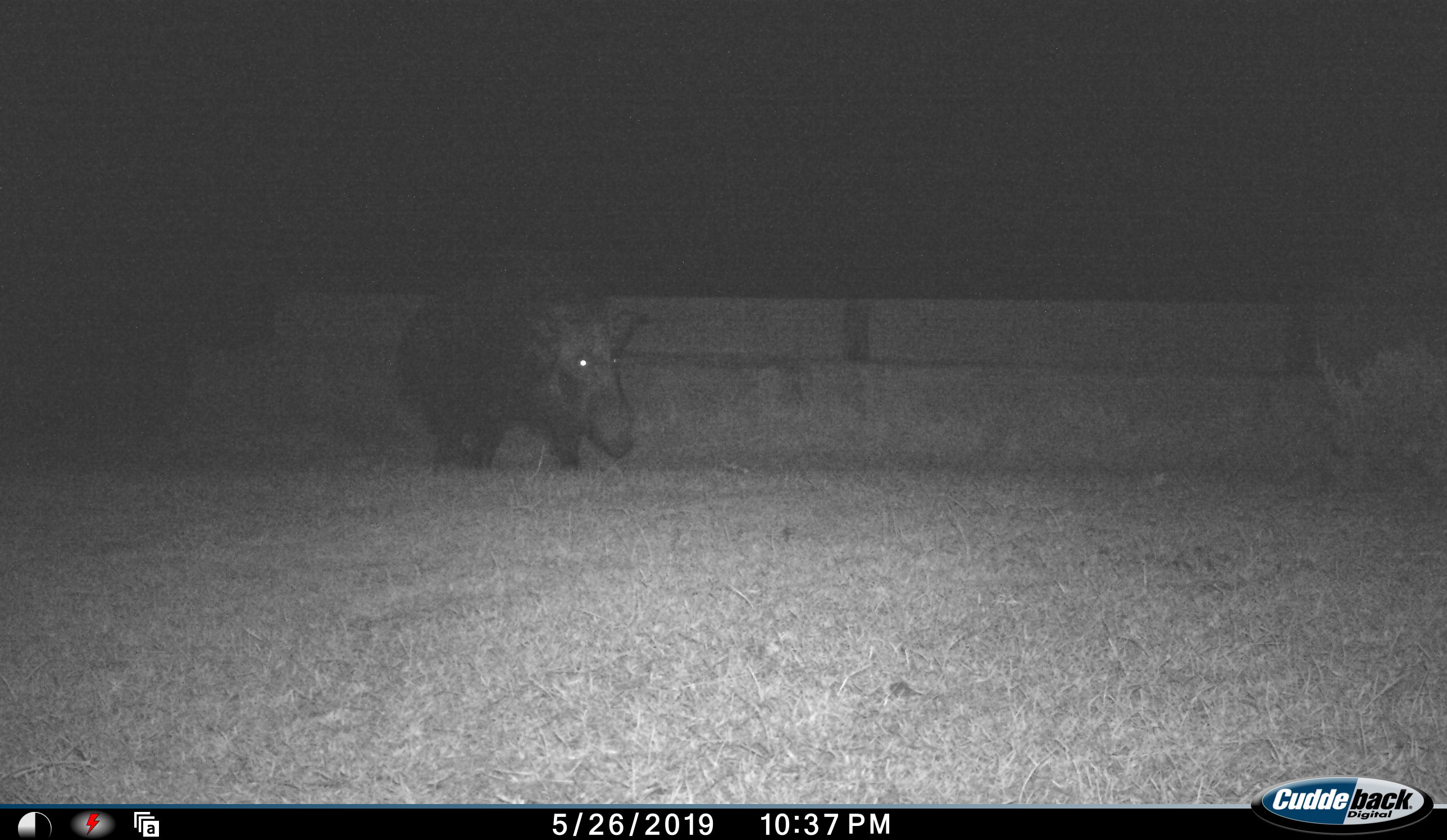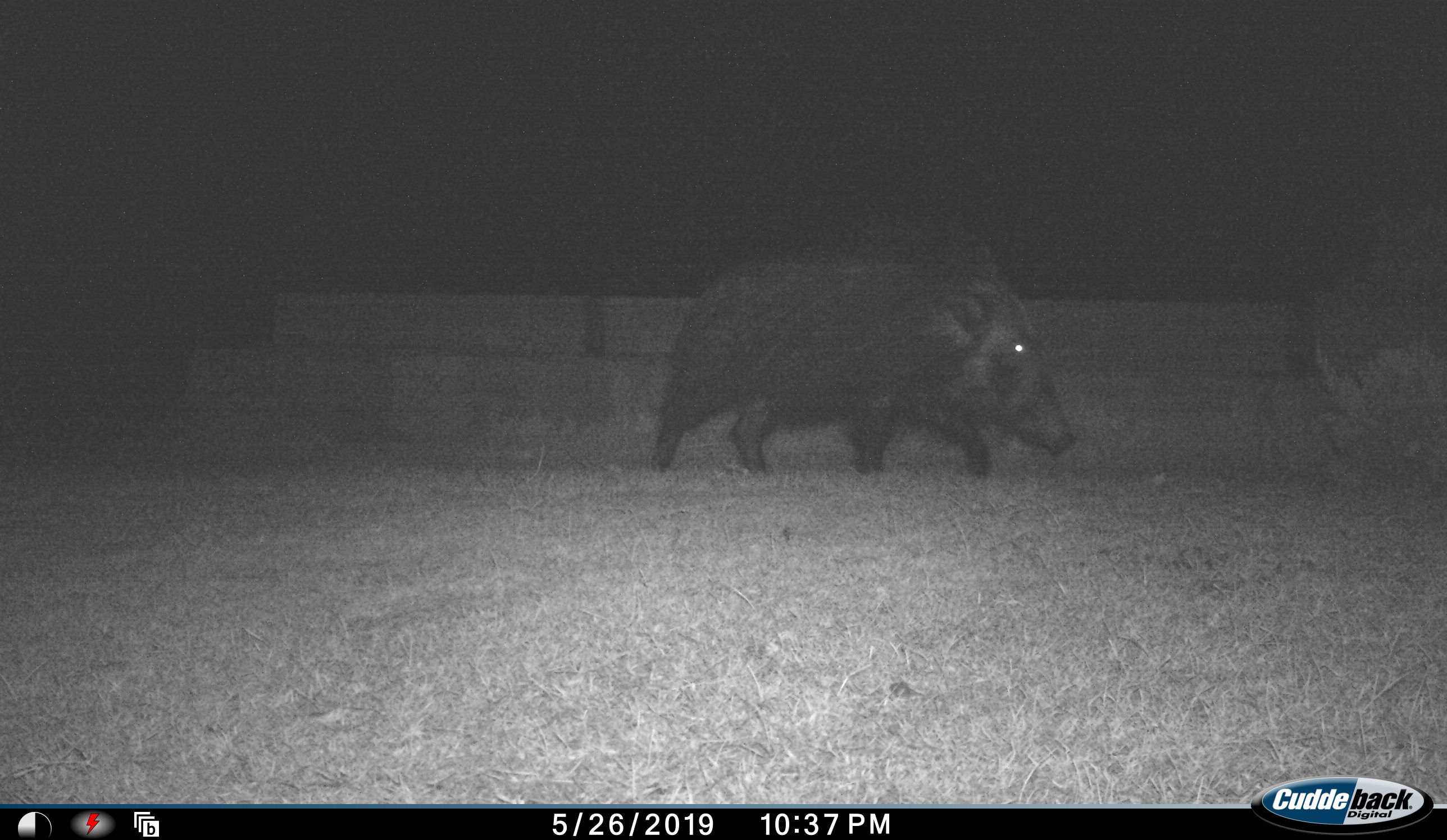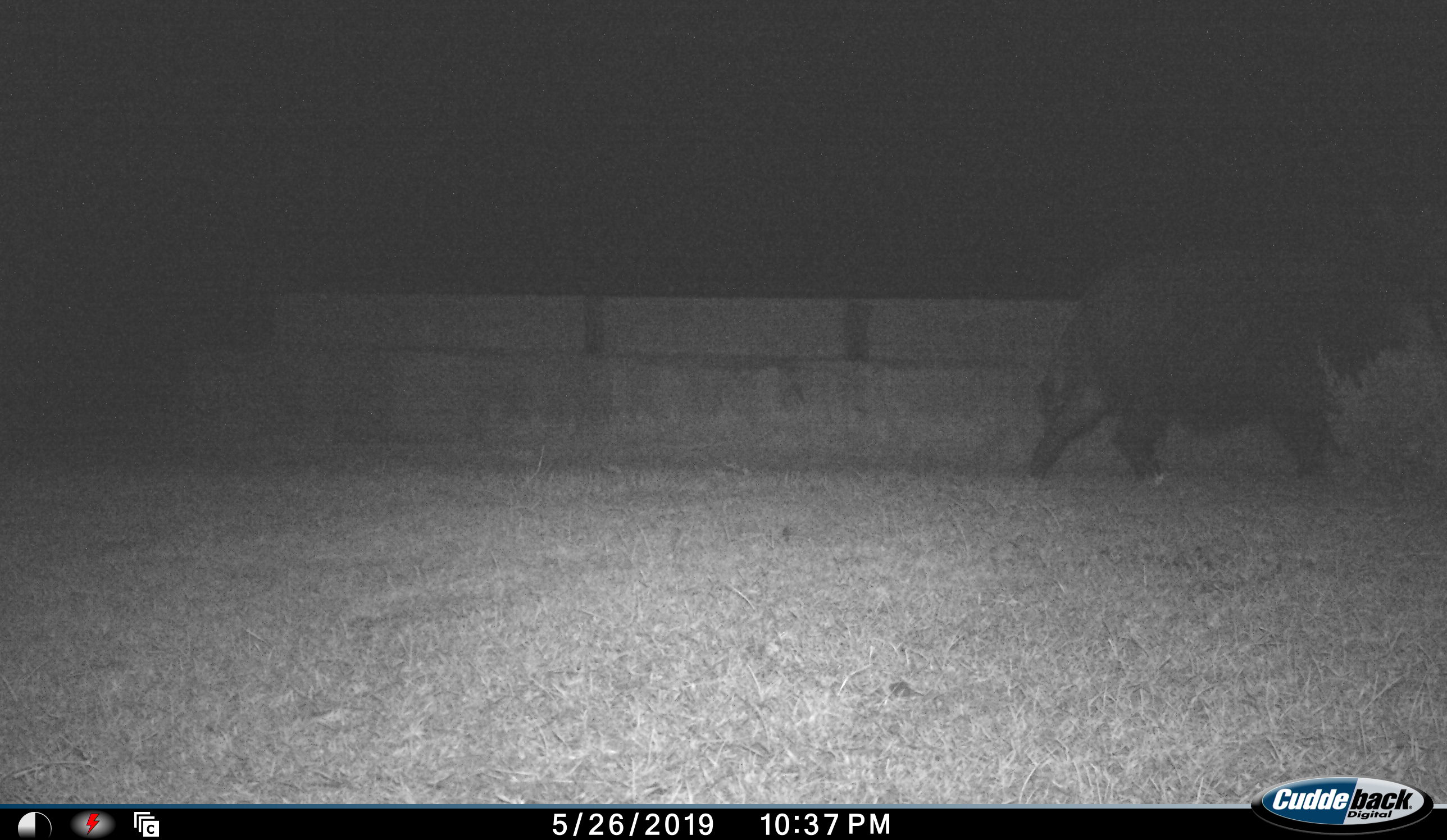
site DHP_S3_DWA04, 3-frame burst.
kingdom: Animalia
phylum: Chordata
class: Mammalia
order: Artiodactyla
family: Suidae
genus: Potamochoerus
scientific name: Potamochoerus larvatus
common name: bushpig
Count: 1.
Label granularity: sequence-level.